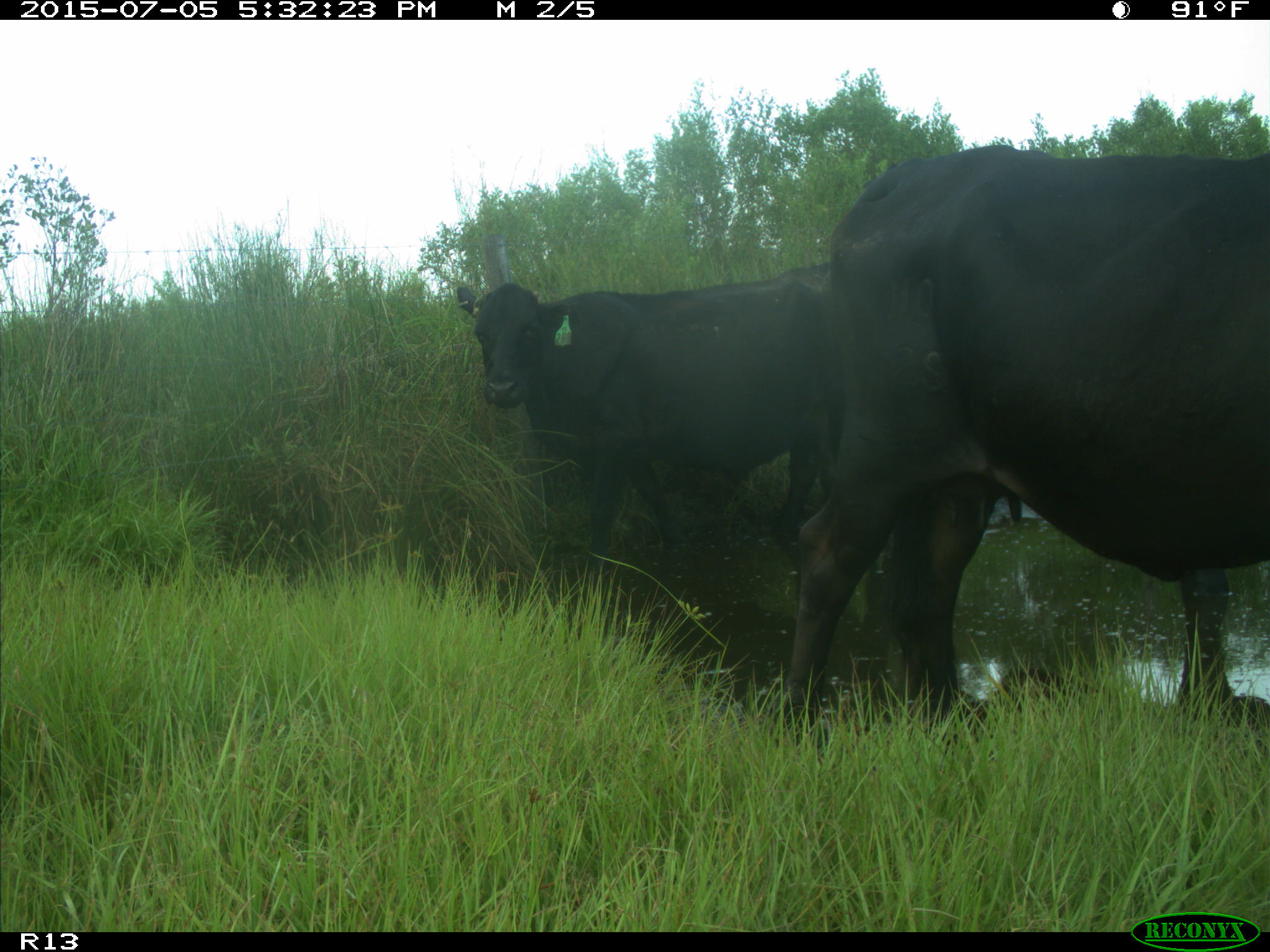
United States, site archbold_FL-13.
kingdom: Animalia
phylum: Chordata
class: Mammalia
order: Artiodactyla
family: Bovidae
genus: Bos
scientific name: Bos taurus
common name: domestic cow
Bos taurus (domestic cow).